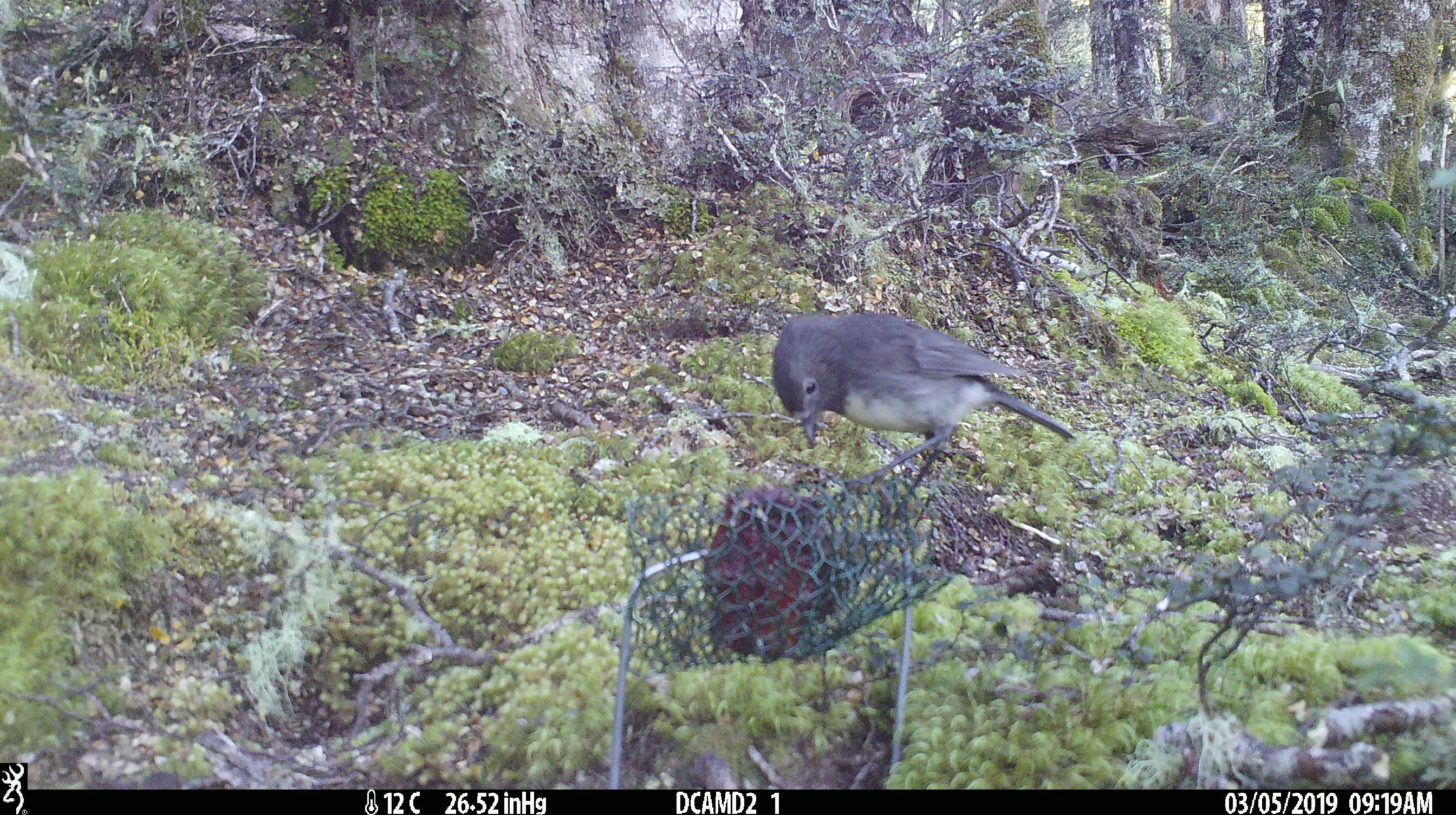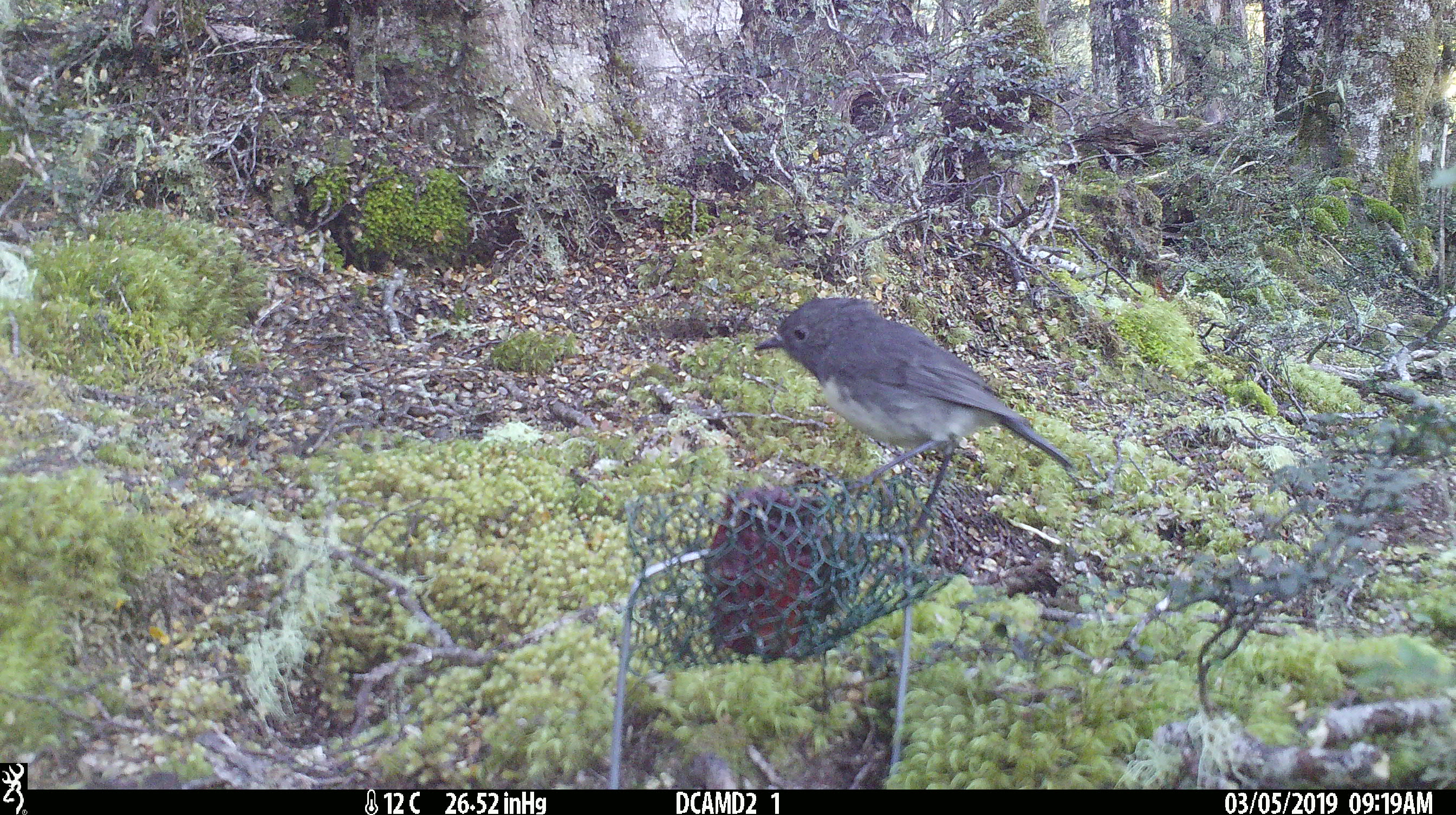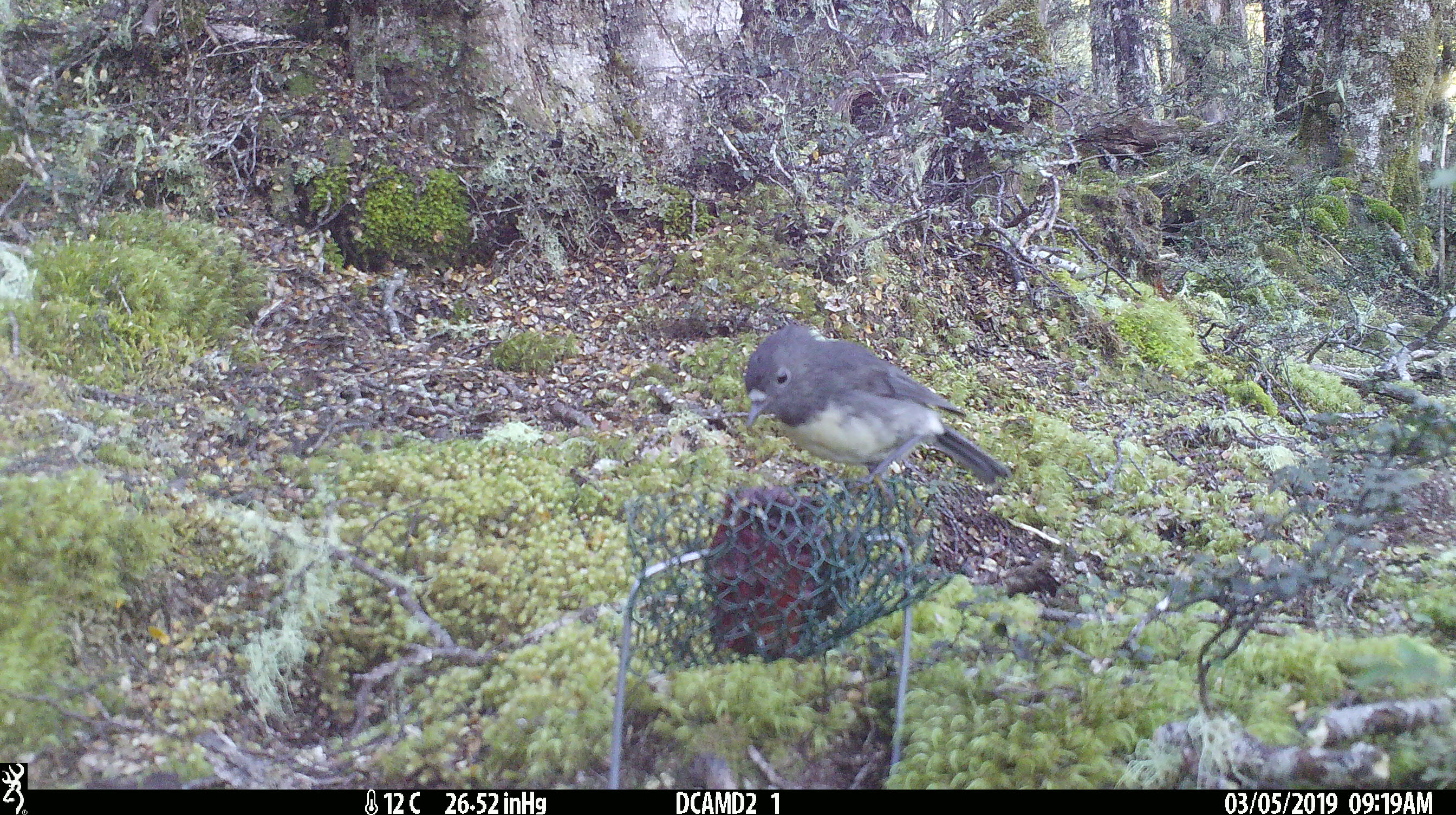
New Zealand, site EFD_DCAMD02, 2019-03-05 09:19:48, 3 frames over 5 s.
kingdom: Animalia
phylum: Chordata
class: Aves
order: Passeriformes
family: Petroicidae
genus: Petroica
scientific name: Petroica australis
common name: new zealand robin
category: robin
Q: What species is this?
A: Robin (new zealand robin) (Petroica australis).